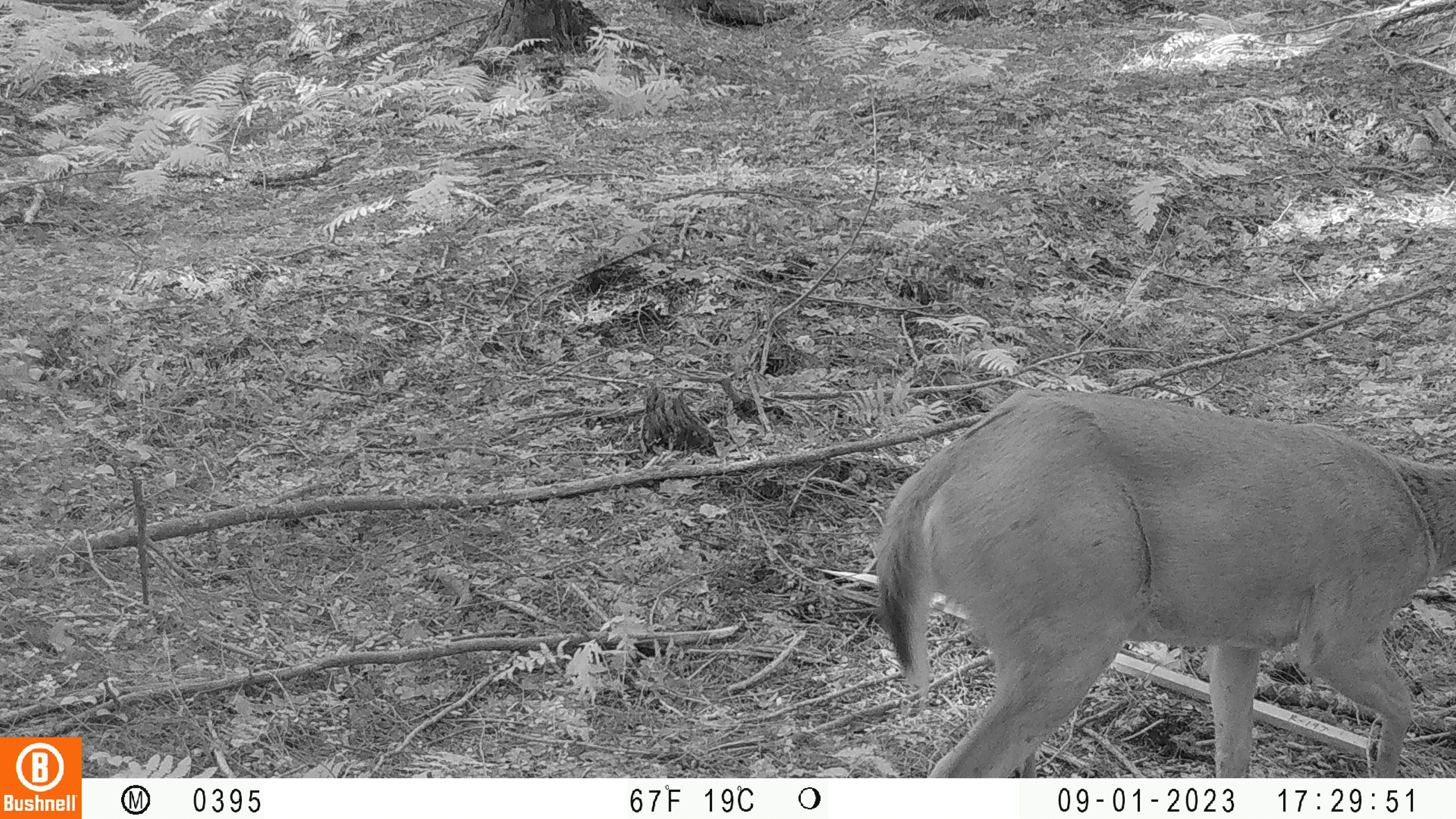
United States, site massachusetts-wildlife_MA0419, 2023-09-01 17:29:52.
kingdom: Animalia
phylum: Chordata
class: Mammalia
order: Artiodactyla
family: Cervidae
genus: Odocoileus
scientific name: Odocoileus virginianus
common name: white-tailed deer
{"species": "white-tailed deer (Odocoileus virginianus)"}